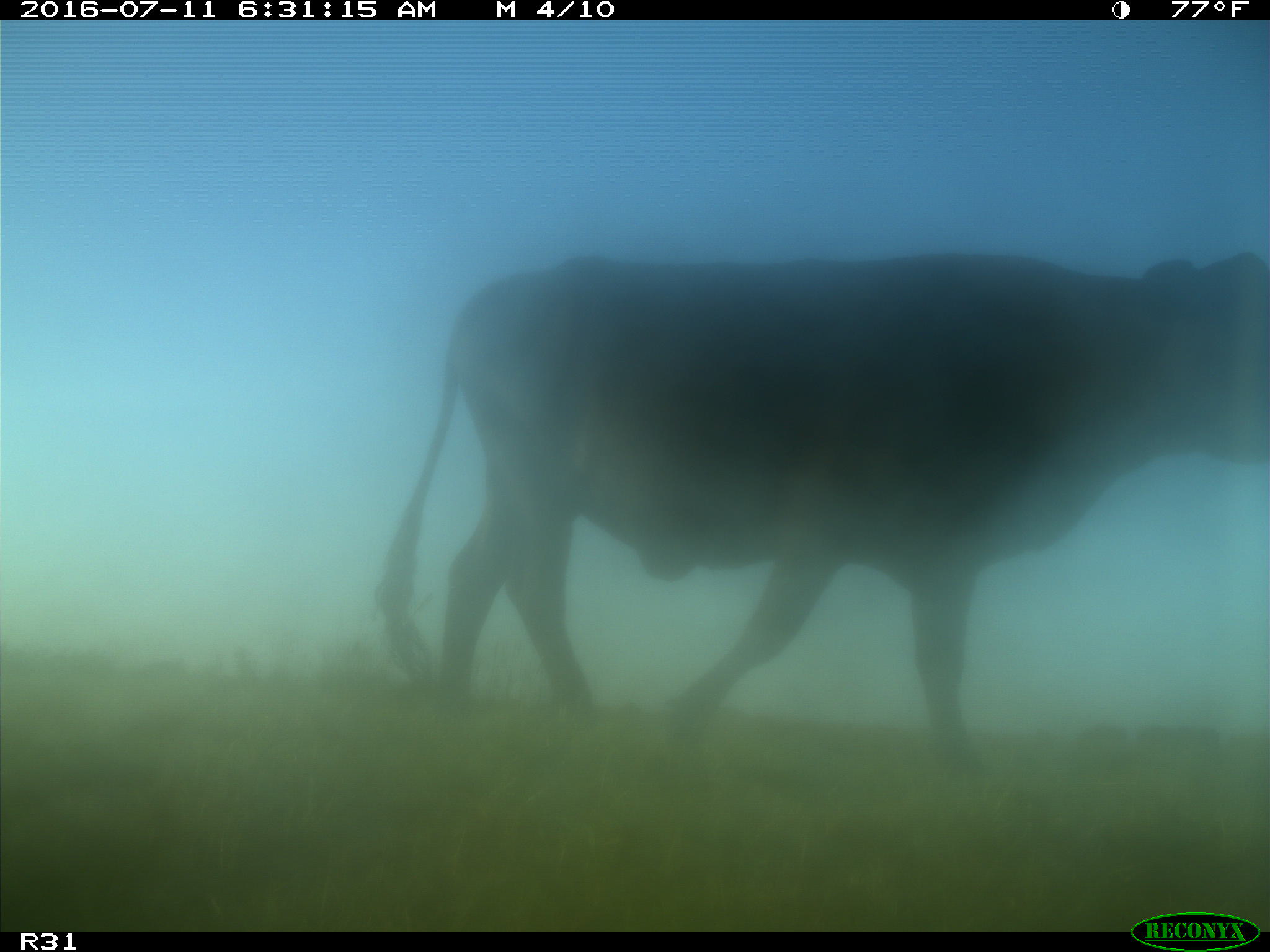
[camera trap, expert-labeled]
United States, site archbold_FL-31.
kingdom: Animalia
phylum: Chordata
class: Mammalia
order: Artiodactyla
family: Bovidae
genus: Bos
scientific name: Bos taurus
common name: domestic cow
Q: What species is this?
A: Bos taurus (domestic cow).